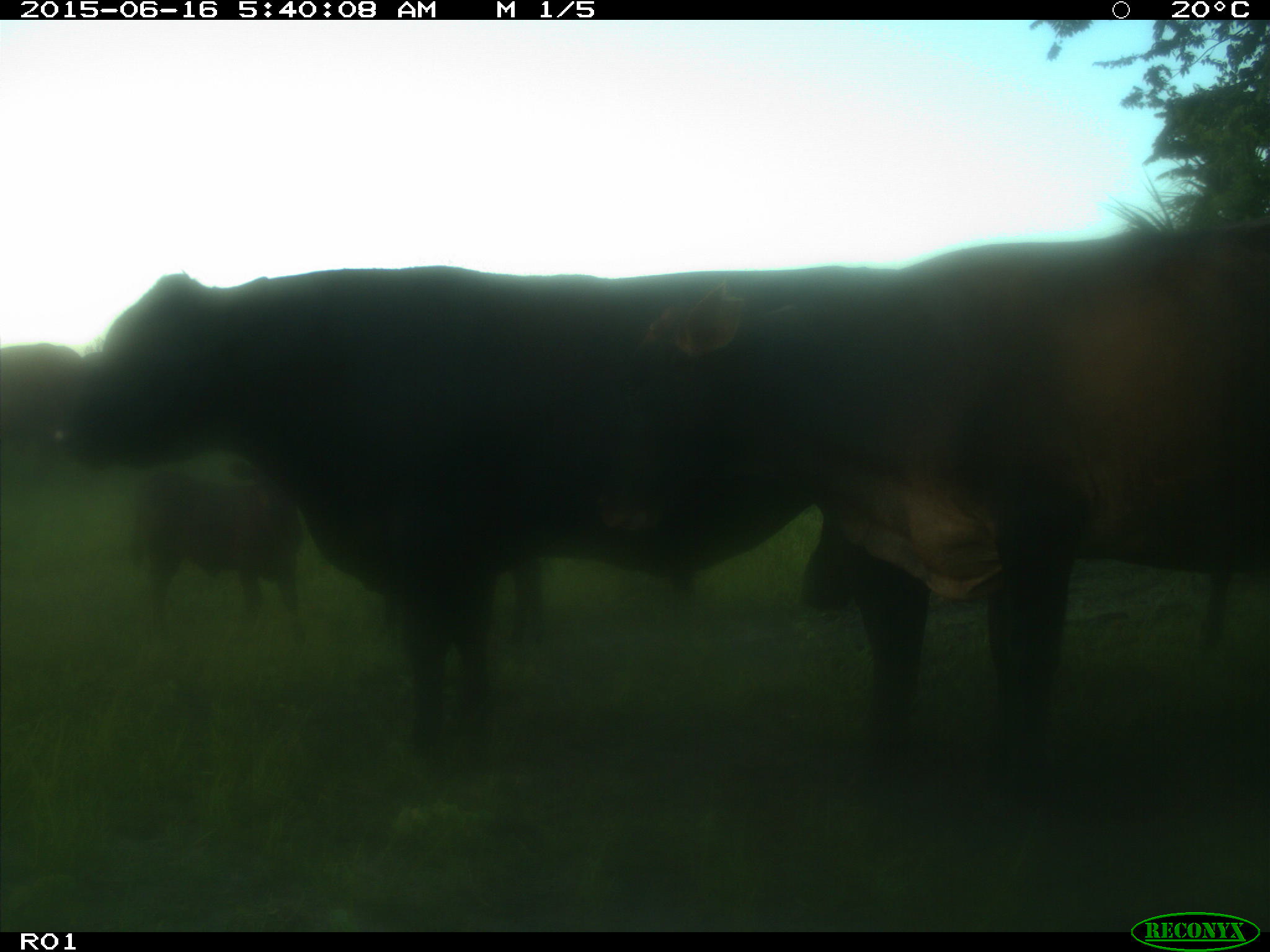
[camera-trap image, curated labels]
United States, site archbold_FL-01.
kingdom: Animalia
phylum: Chordata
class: Mammalia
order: Artiodactyla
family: Bovidae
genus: Bos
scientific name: Bos taurus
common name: domestic cow